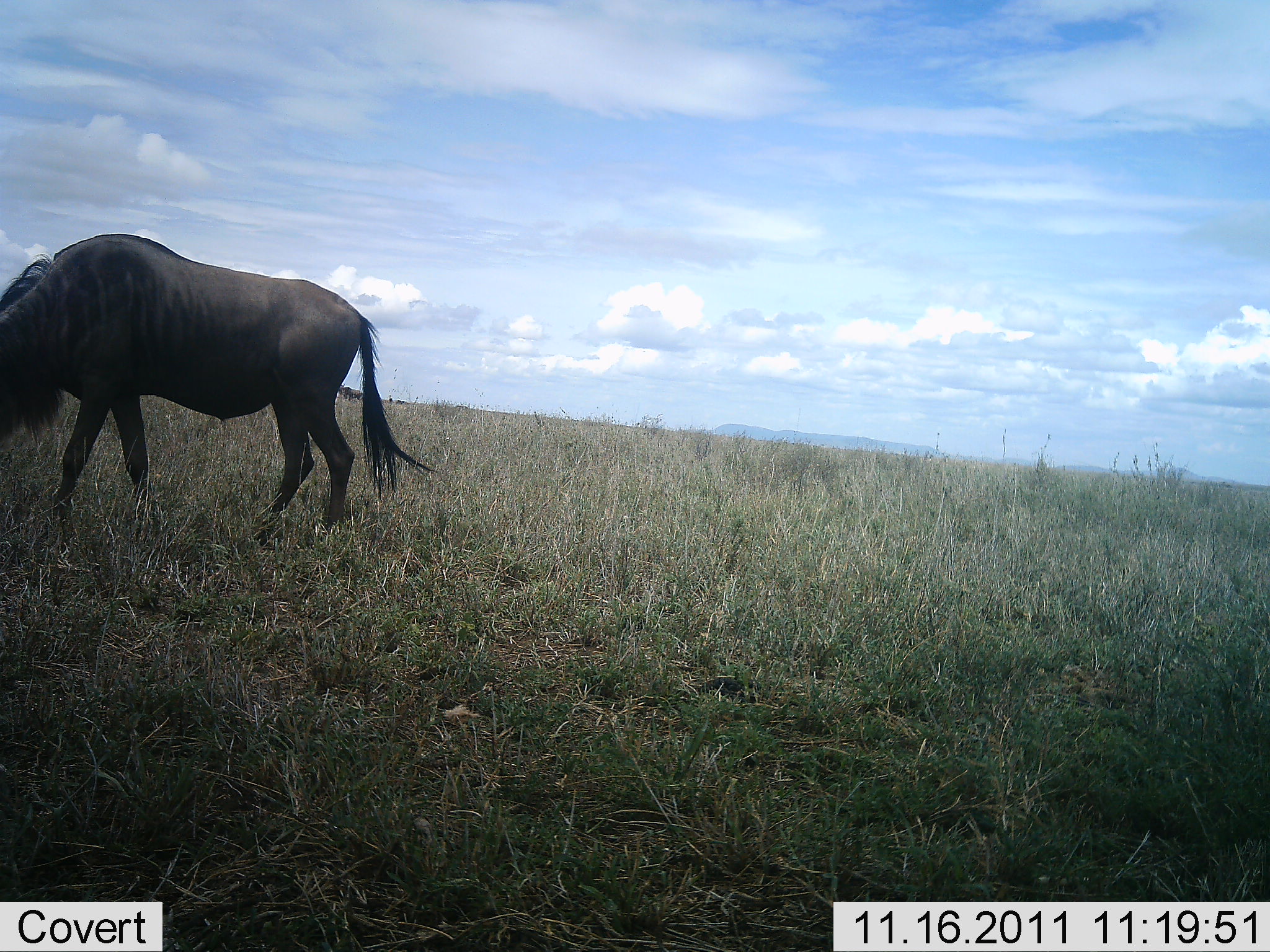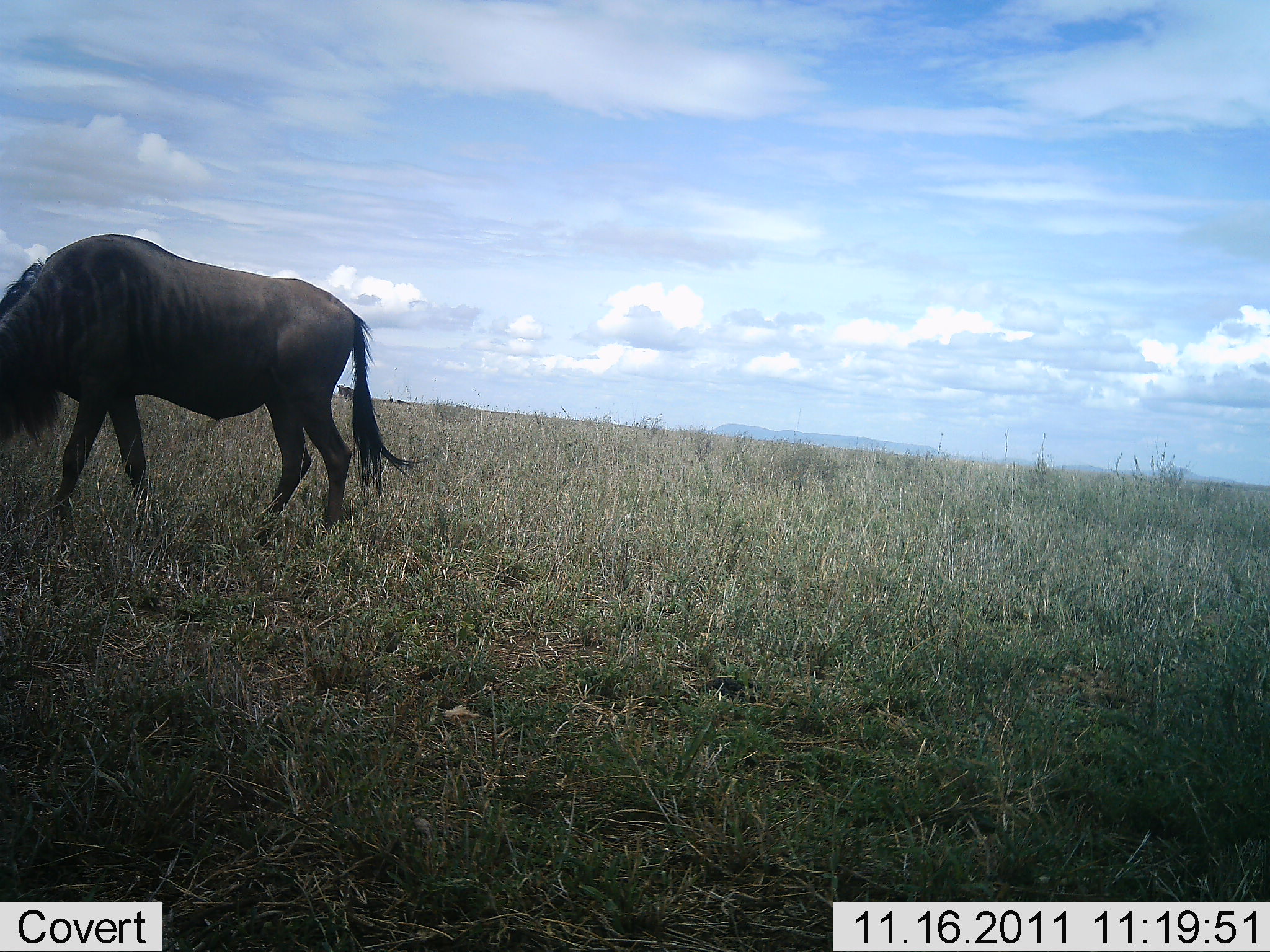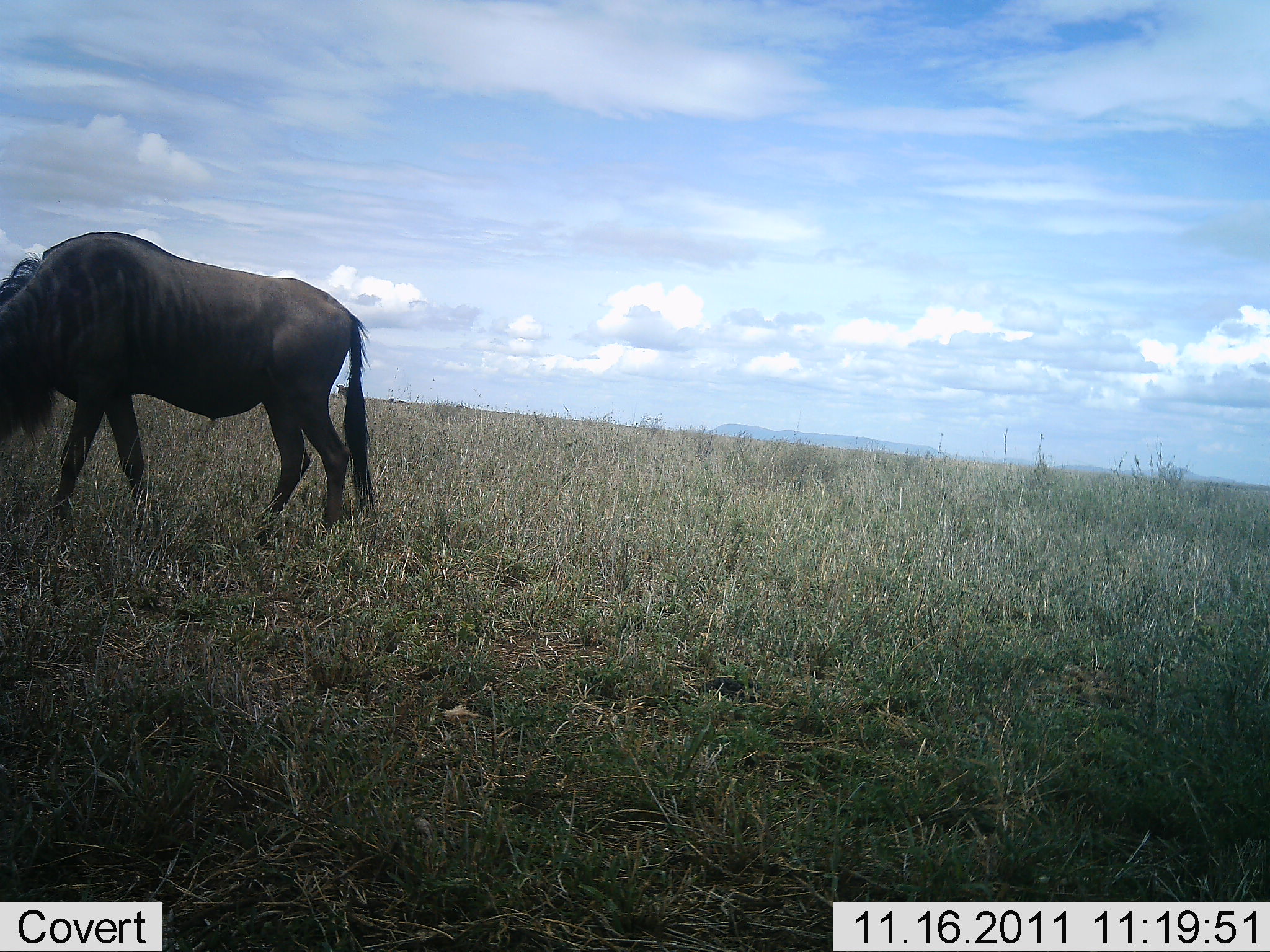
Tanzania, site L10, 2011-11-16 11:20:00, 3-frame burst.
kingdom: Animalia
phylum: Chordata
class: Mammalia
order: Artiodactyla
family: Bovidae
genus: Connochaetes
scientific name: Connochaetes taurinus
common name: blue wildebeest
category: wildebeest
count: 1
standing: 46%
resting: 0%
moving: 15%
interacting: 0%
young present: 0%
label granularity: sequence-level